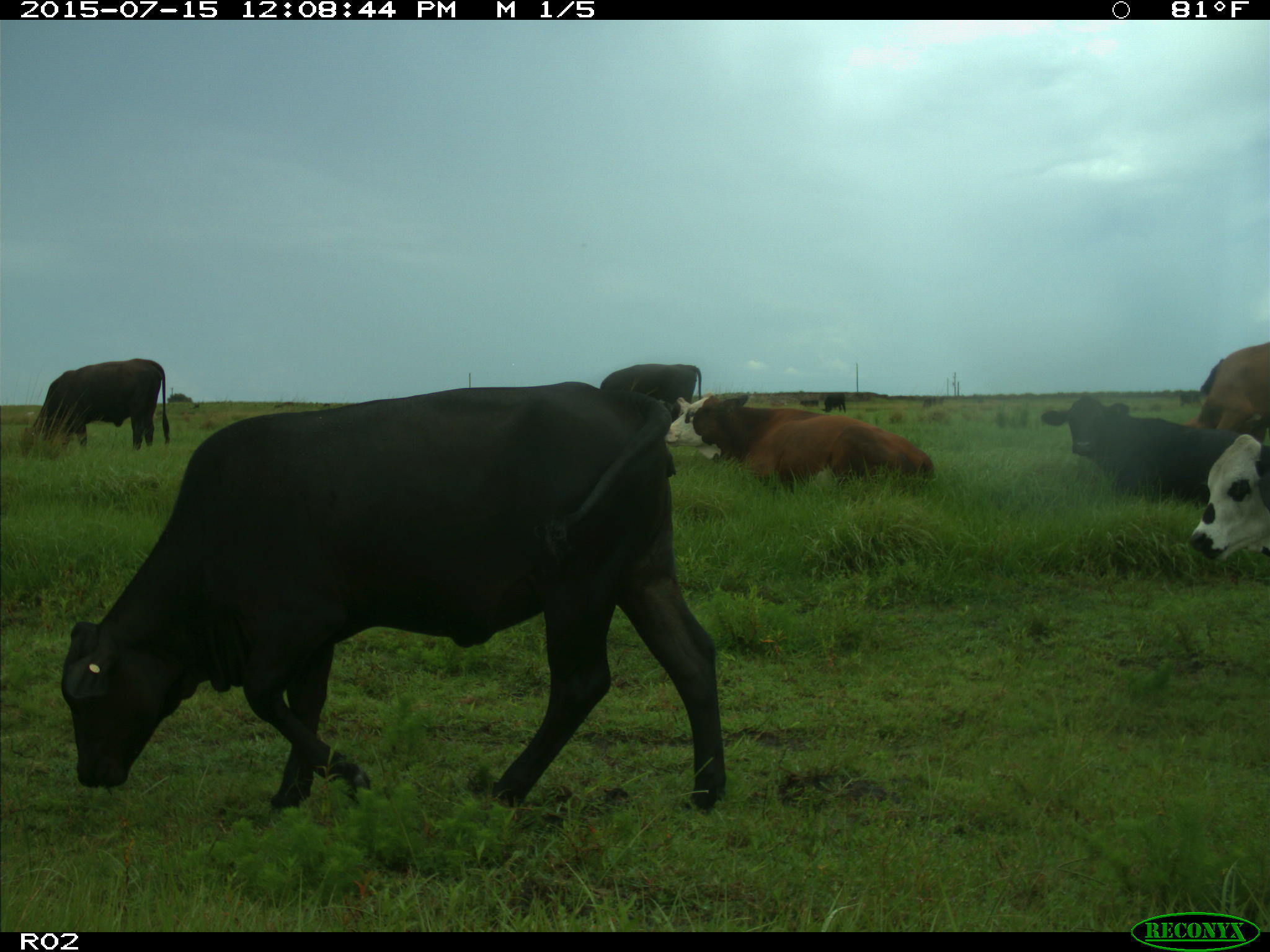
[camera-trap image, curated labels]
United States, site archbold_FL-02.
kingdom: Animalia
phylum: Chordata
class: Mammalia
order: Artiodactyla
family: Bovidae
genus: Bos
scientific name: Bos taurus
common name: domestic cow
Bos taurus (domestic cow).